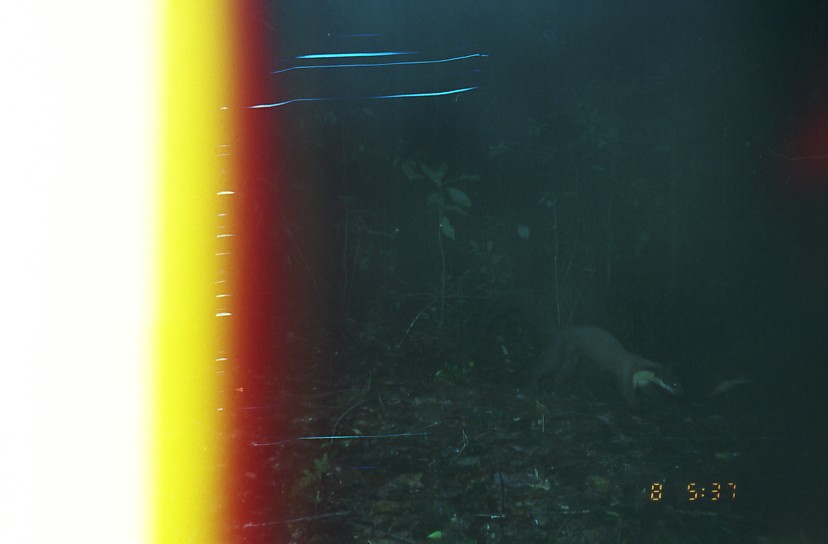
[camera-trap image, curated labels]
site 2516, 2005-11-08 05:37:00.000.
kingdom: Animalia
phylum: Chordata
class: Mammalia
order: Carnivora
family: Mustelidae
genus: Martes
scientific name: Martes flavigula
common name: yellow-throated marten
Martes flavigula (yellow-throated marten), count 2.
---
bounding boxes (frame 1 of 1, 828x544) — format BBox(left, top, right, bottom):
martes flavigula: BBox(531, 326, 687, 412)